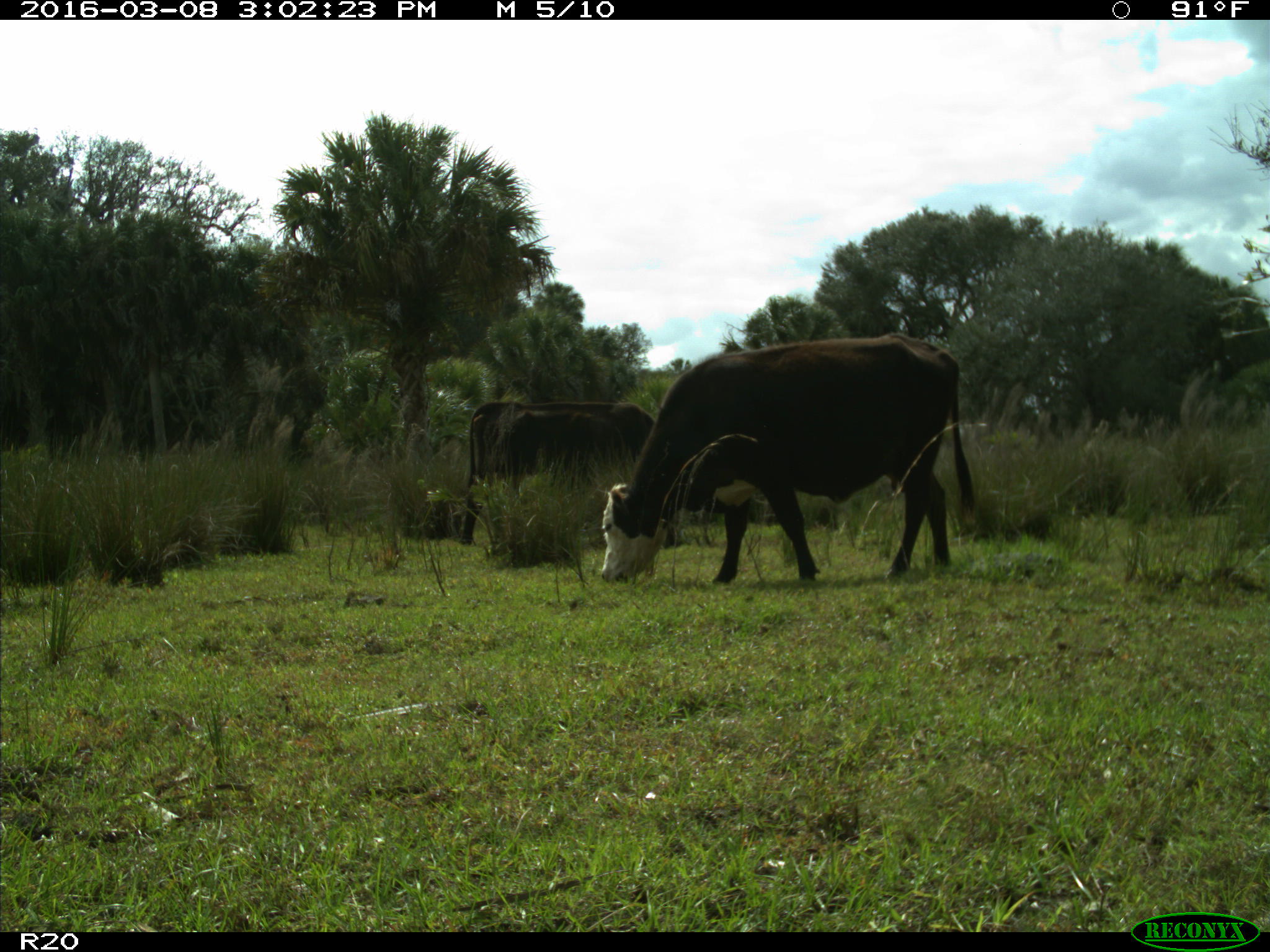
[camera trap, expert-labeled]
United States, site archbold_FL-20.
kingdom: Animalia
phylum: Chordata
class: Mammalia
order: Artiodactyla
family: Bovidae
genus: Bos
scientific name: Bos taurus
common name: domestic cow